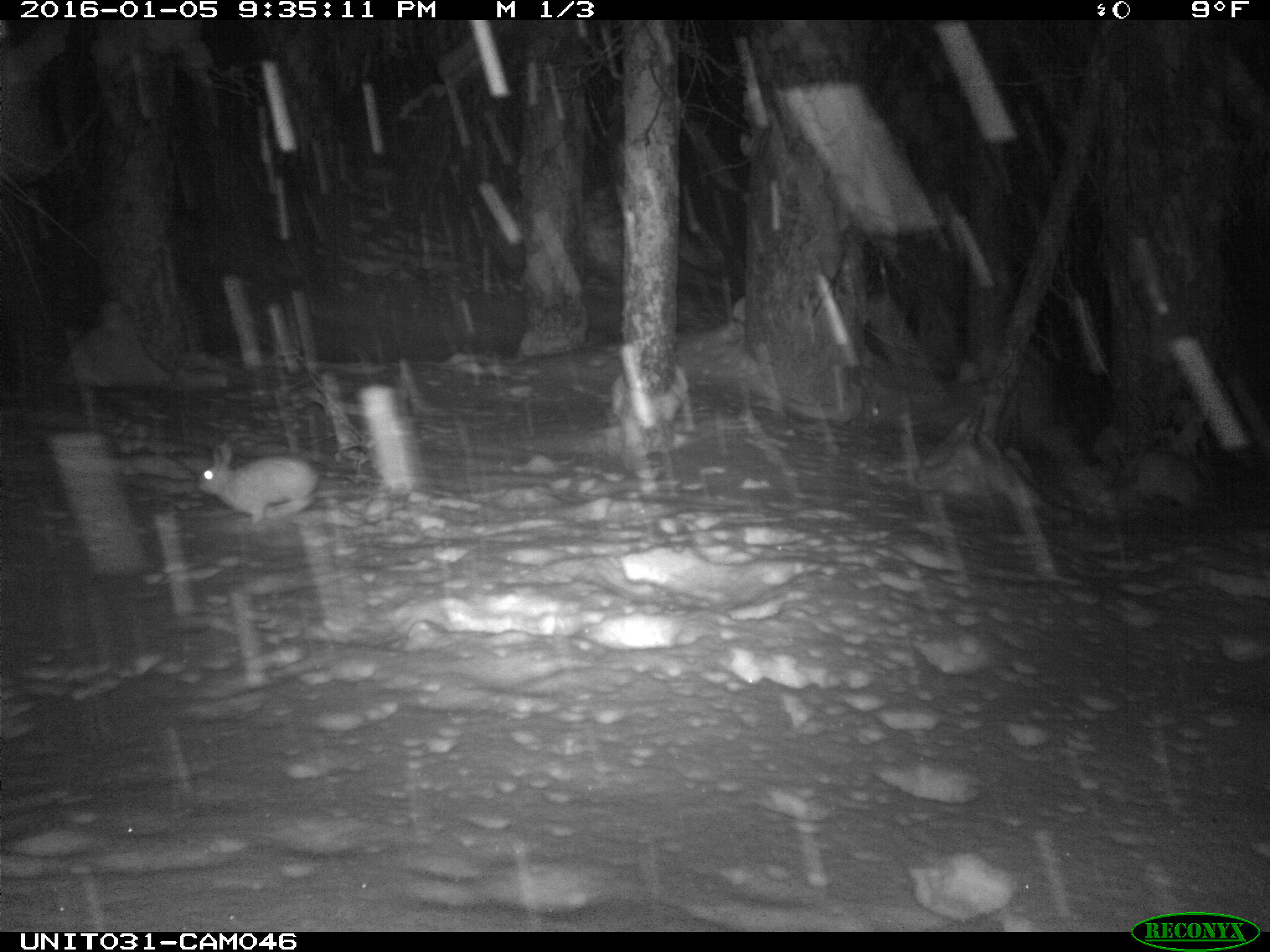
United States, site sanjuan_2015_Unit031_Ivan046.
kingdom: Animalia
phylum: Chordata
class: Mammalia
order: Lagomorpha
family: Leporidae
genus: Lepus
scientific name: Lepus americanus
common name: snowshoe hare